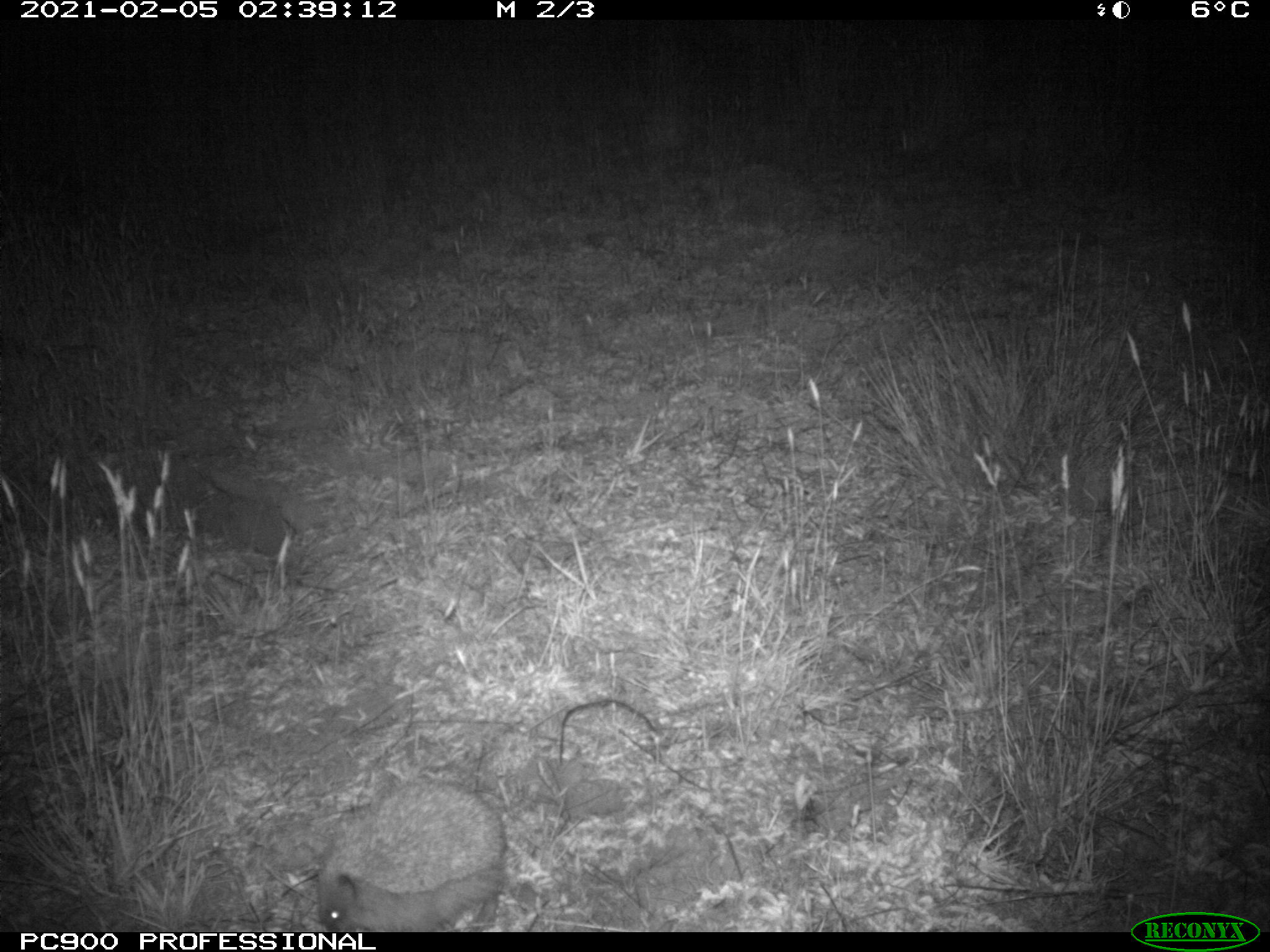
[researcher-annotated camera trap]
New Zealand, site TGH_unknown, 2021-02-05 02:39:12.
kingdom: Animalia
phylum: Chordata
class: Mammalia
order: Eulipotyphla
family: Erinaceidae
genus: Erinaceus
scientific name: Erinaceus europaeus europaeus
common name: european hedgehog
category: hedgehog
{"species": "hedgehog (european hedgehog) (Erinaceus europaeus europaeus)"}